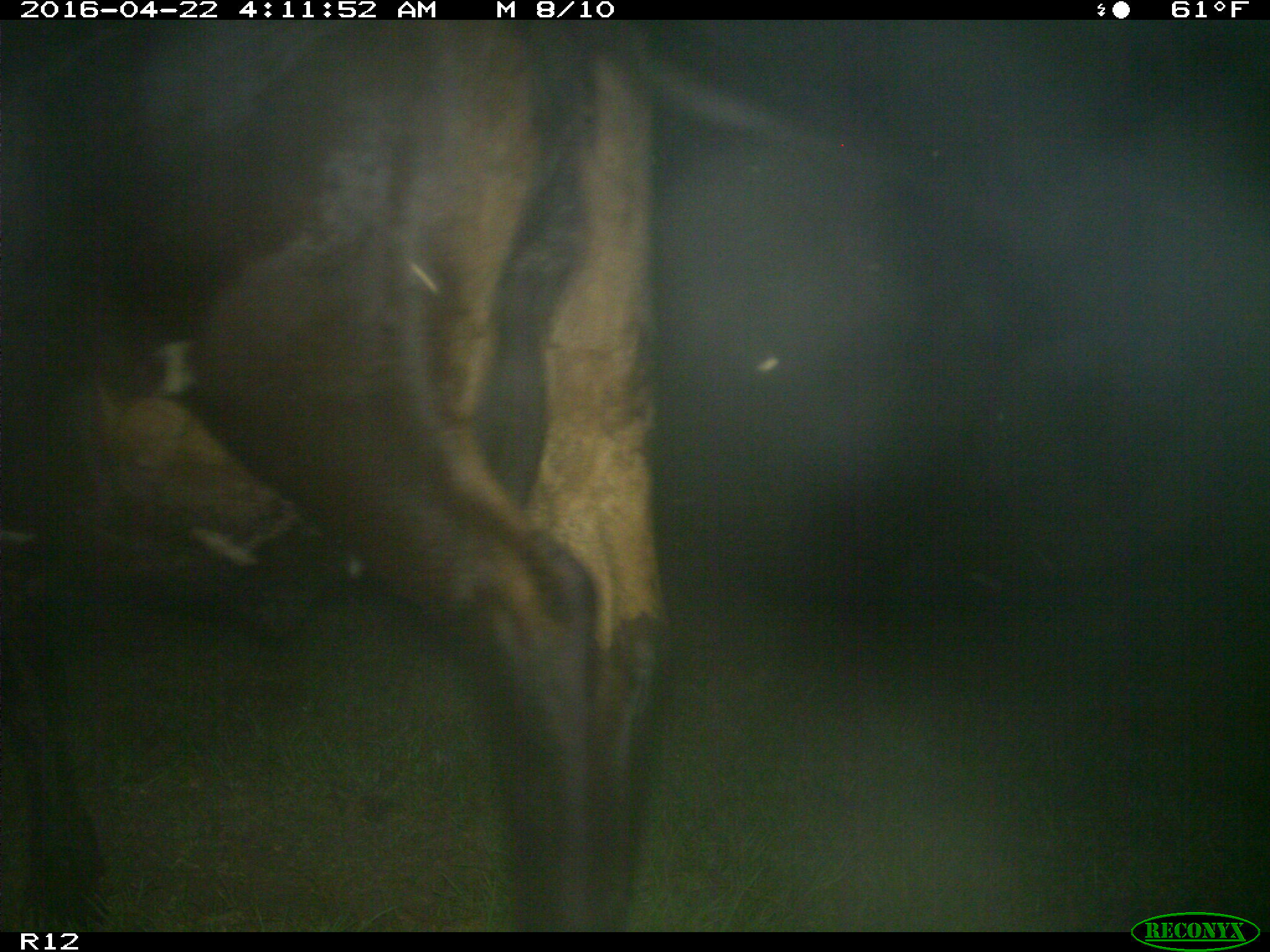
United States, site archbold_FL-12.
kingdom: Animalia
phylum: Chordata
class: Mammalia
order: Artiodactyla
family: Bovidae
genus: Bos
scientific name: Bos taurus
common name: domestic cow